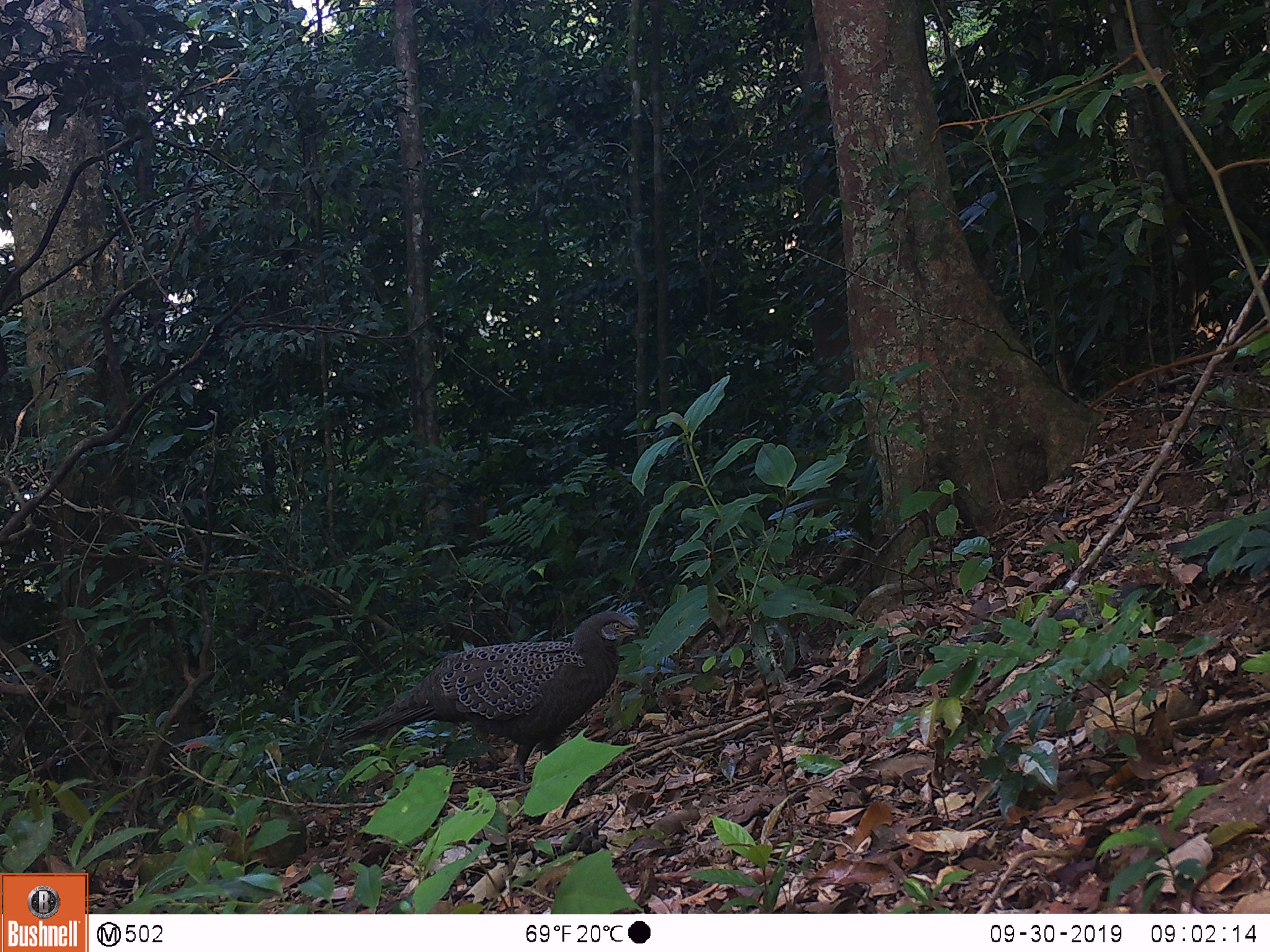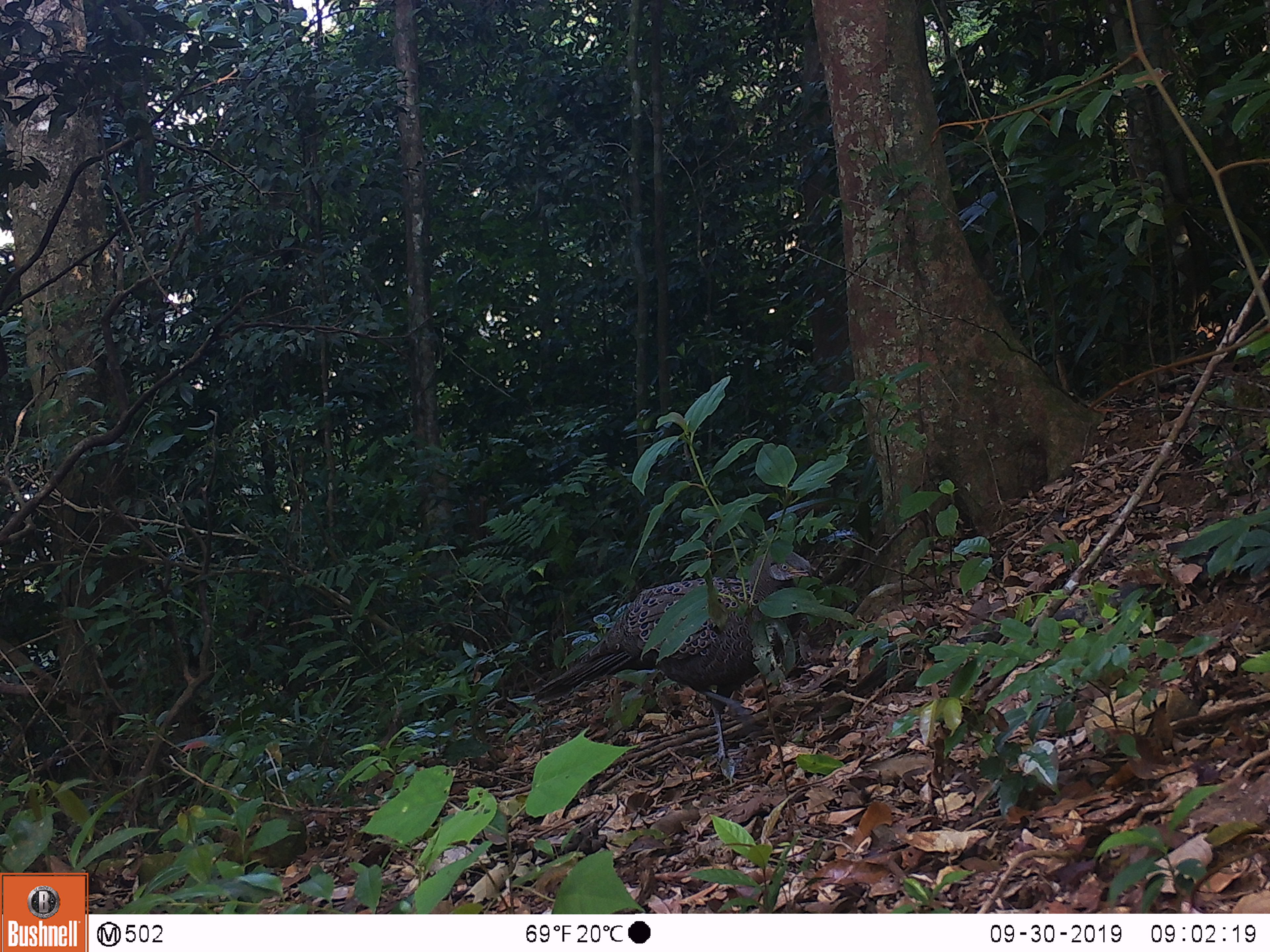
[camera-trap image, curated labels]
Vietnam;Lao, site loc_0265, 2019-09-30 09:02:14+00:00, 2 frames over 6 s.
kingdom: Animalia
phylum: Chordata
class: Aves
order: Galliformes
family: Phasianidae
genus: Polyplectron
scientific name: Polyplectron bicalcaratum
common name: gray peacock-pheasant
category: grey peacock pheasant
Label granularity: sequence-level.